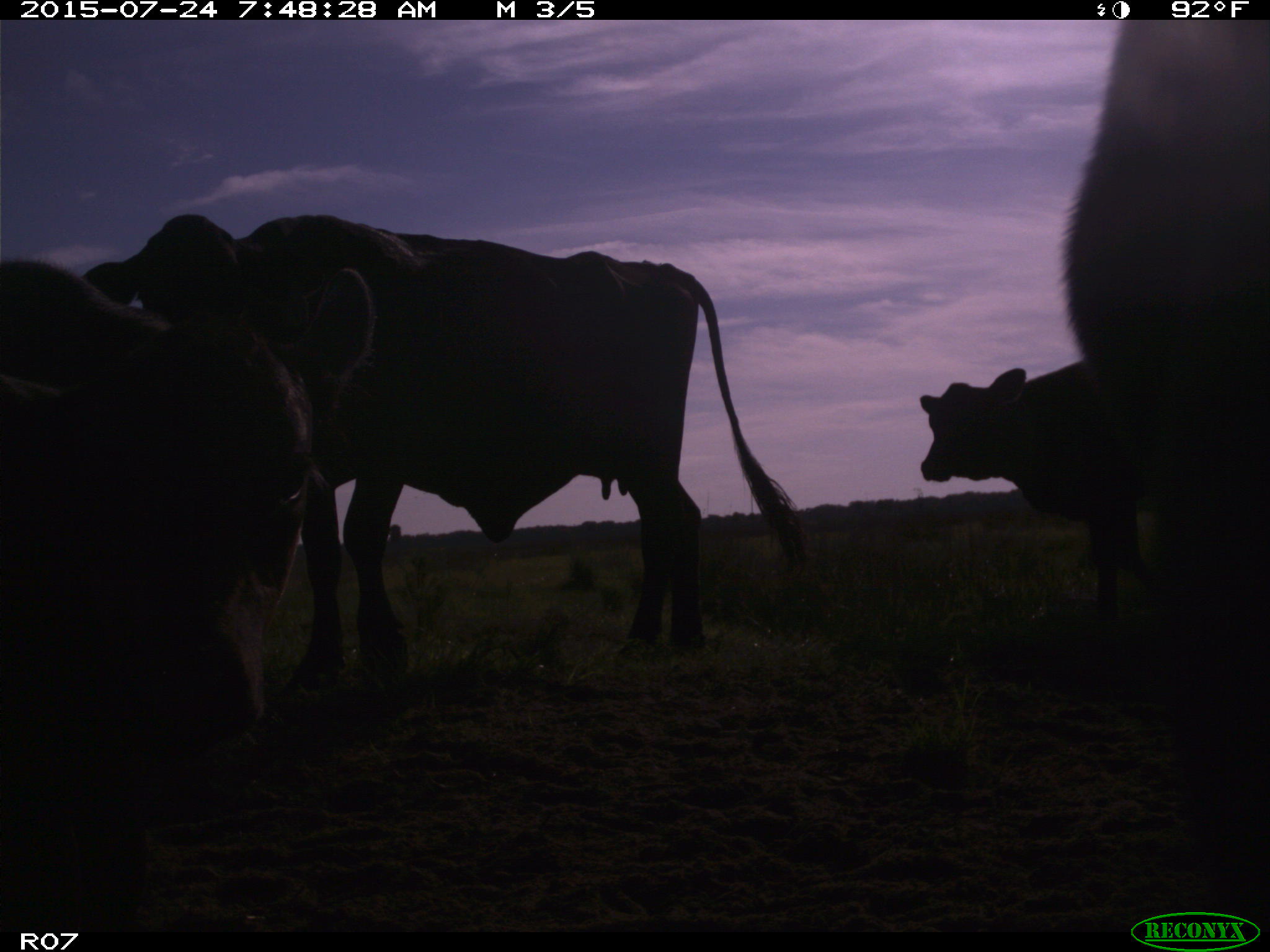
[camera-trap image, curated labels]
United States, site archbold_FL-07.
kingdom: Animalia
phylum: Chordata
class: Mammalia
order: Artiodactyla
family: Bovidae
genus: Bos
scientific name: Bos taurus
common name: domestic cow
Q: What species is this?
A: Bos taurus (domestic cow).